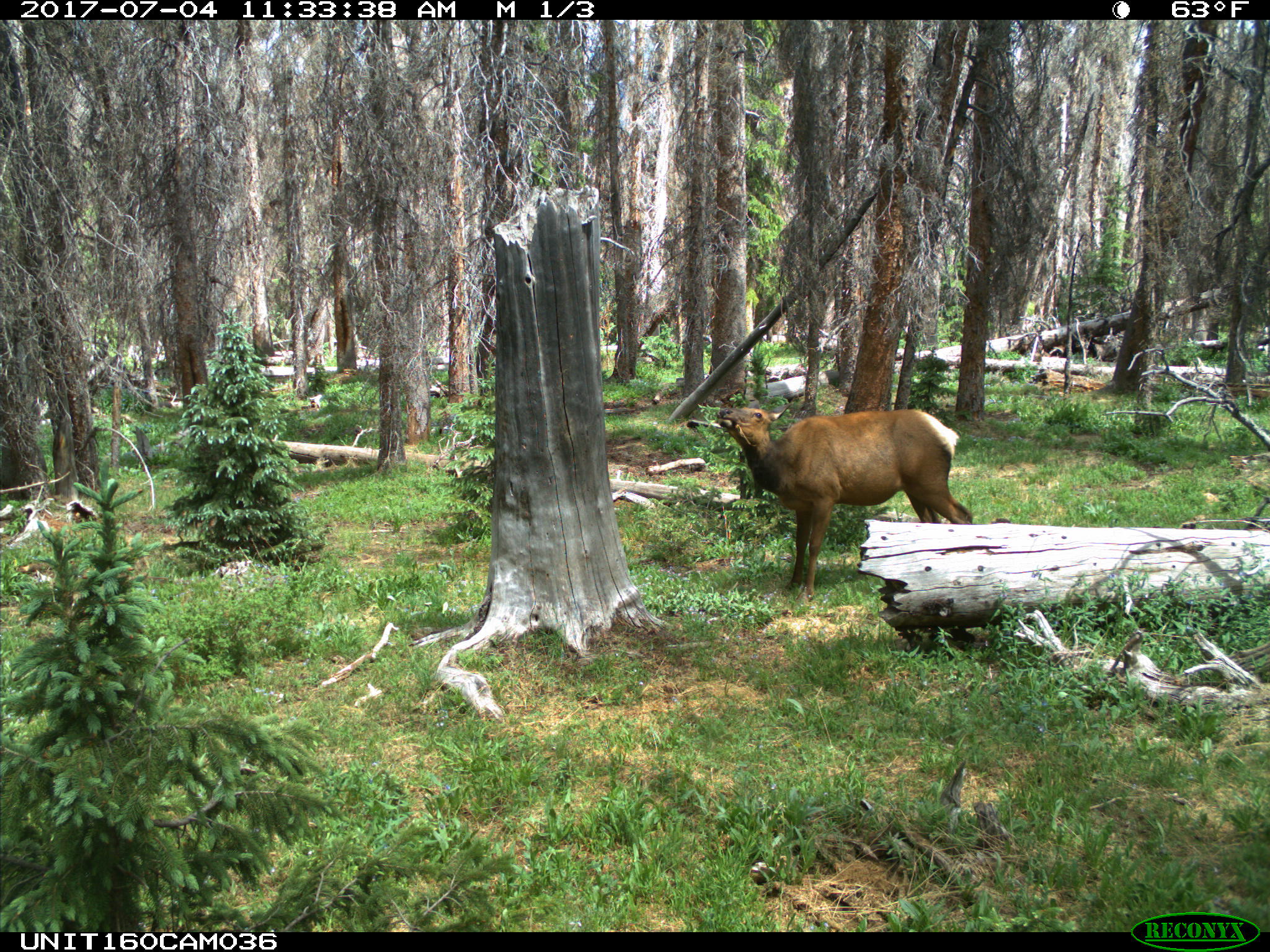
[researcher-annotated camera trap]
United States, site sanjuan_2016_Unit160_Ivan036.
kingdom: Animalia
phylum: Chordata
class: Mammalia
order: Artiodactyla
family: Cervidae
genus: Cervus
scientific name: Cervus elaphus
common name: red deer